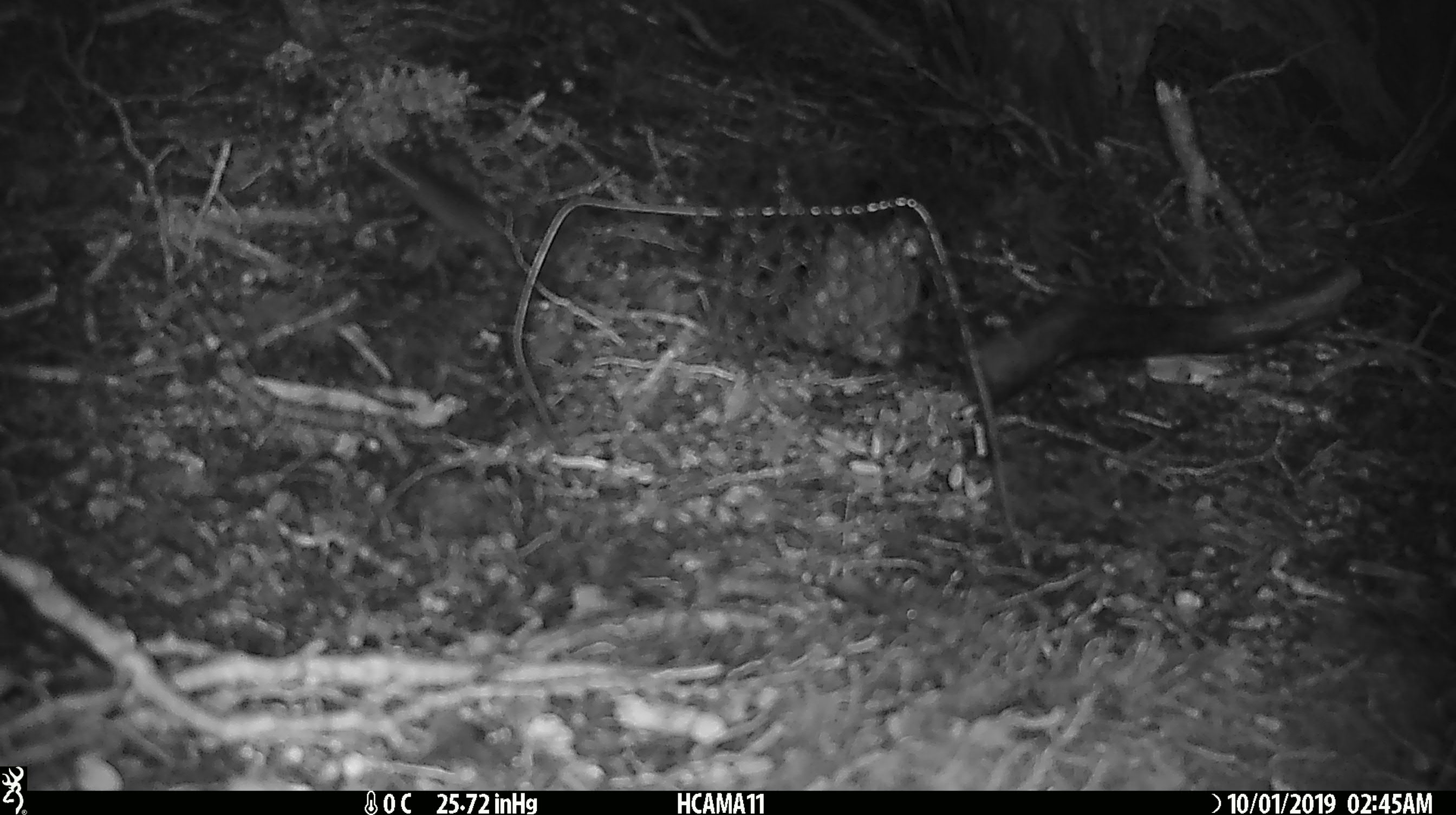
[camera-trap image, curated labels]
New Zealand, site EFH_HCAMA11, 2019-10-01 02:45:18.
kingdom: Animalia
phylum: Chordata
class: Mammalia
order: Rodentia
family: Muridae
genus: Mus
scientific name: Mus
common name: mouse